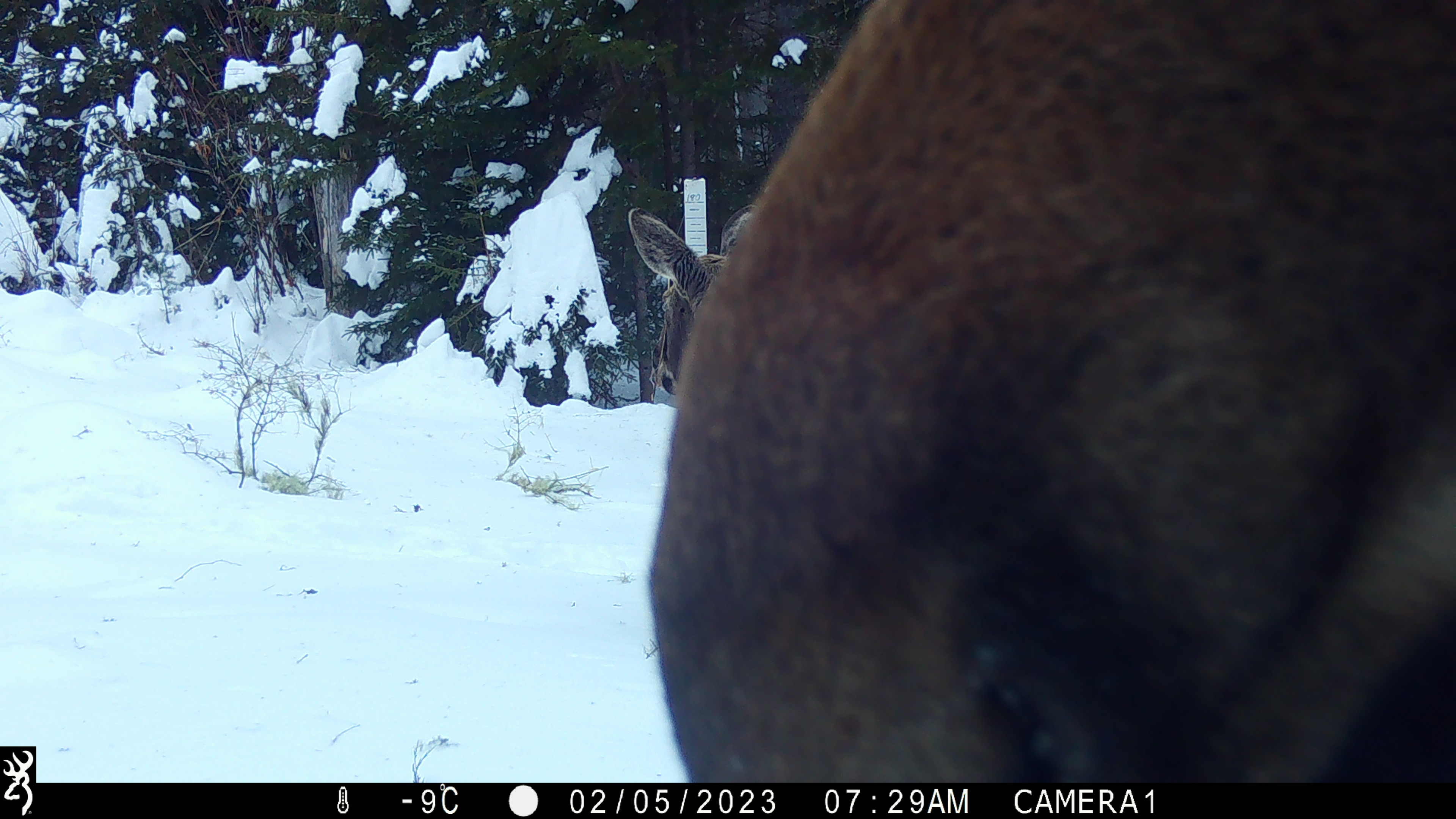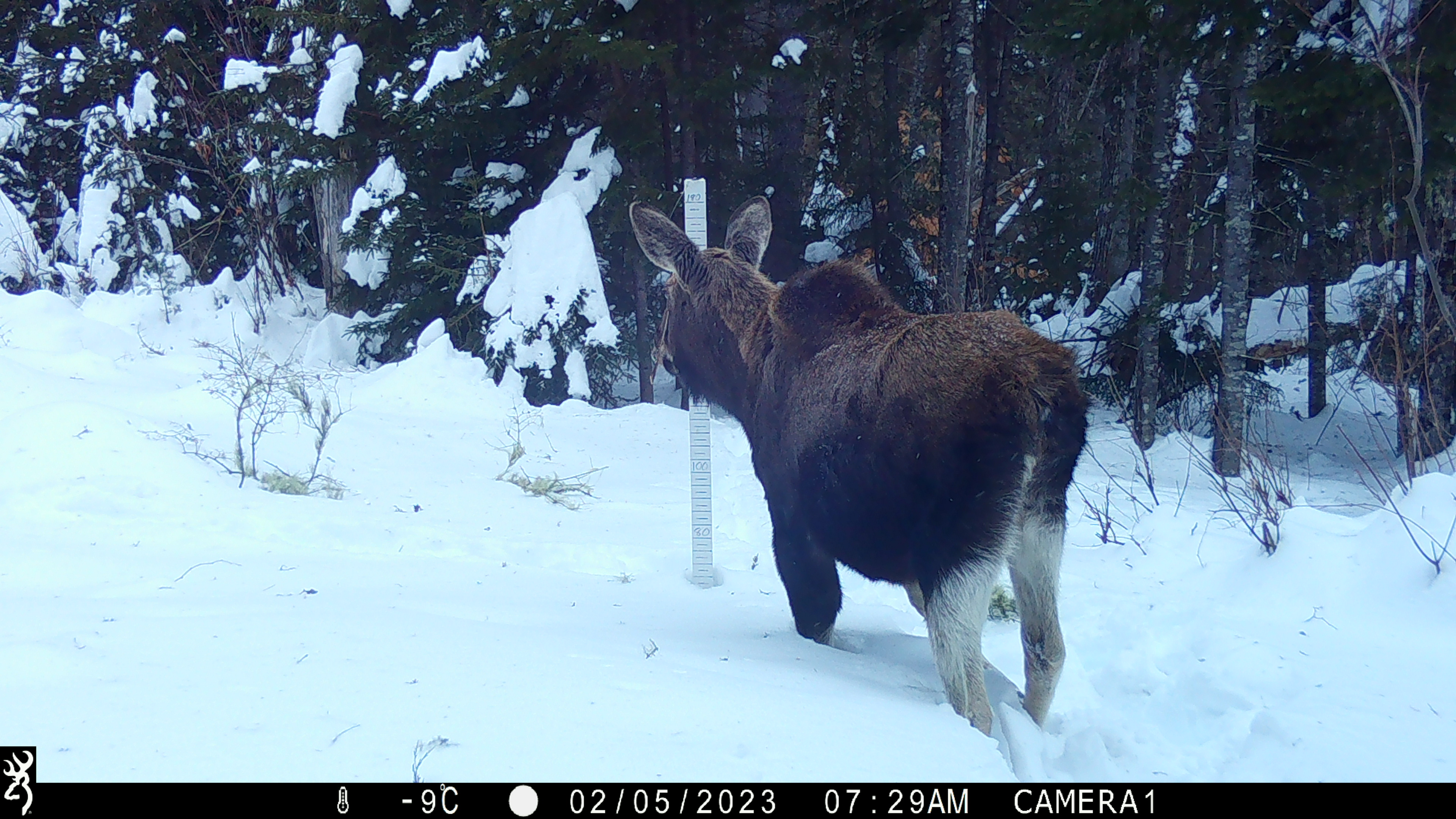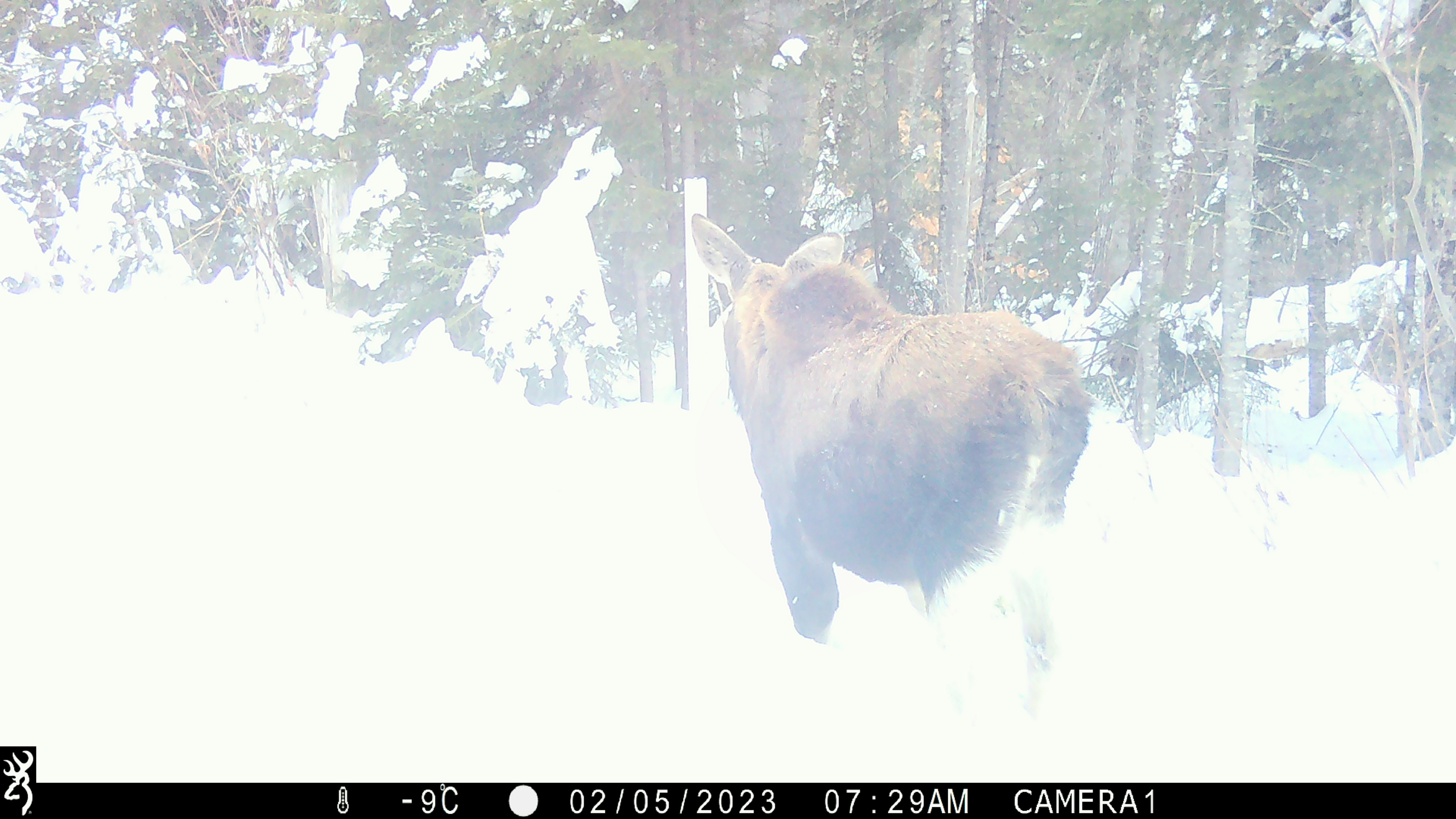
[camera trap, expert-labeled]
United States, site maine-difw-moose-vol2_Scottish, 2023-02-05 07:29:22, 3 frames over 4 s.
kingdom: Animalia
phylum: Chordata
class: Mammalia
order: Artiodactyla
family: Cervidae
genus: Alces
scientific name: Alces alces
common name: moose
Moose (Alces alces).